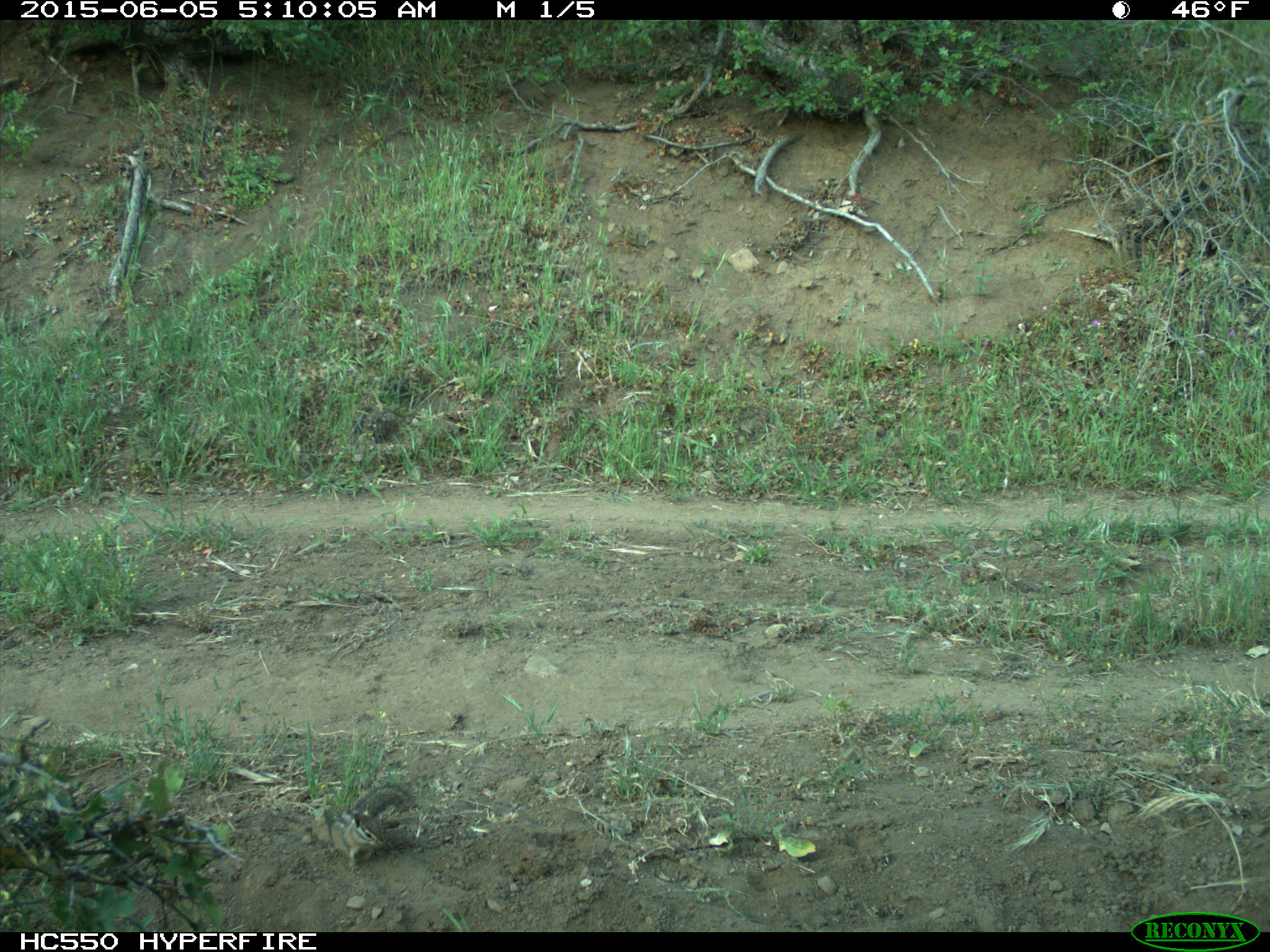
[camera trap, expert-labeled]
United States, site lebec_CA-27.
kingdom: Animalia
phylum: Chordata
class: Mammalia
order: Rodentia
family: Sciuridae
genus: Tamias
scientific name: Tamias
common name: chipmunk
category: unidentified chipmunk